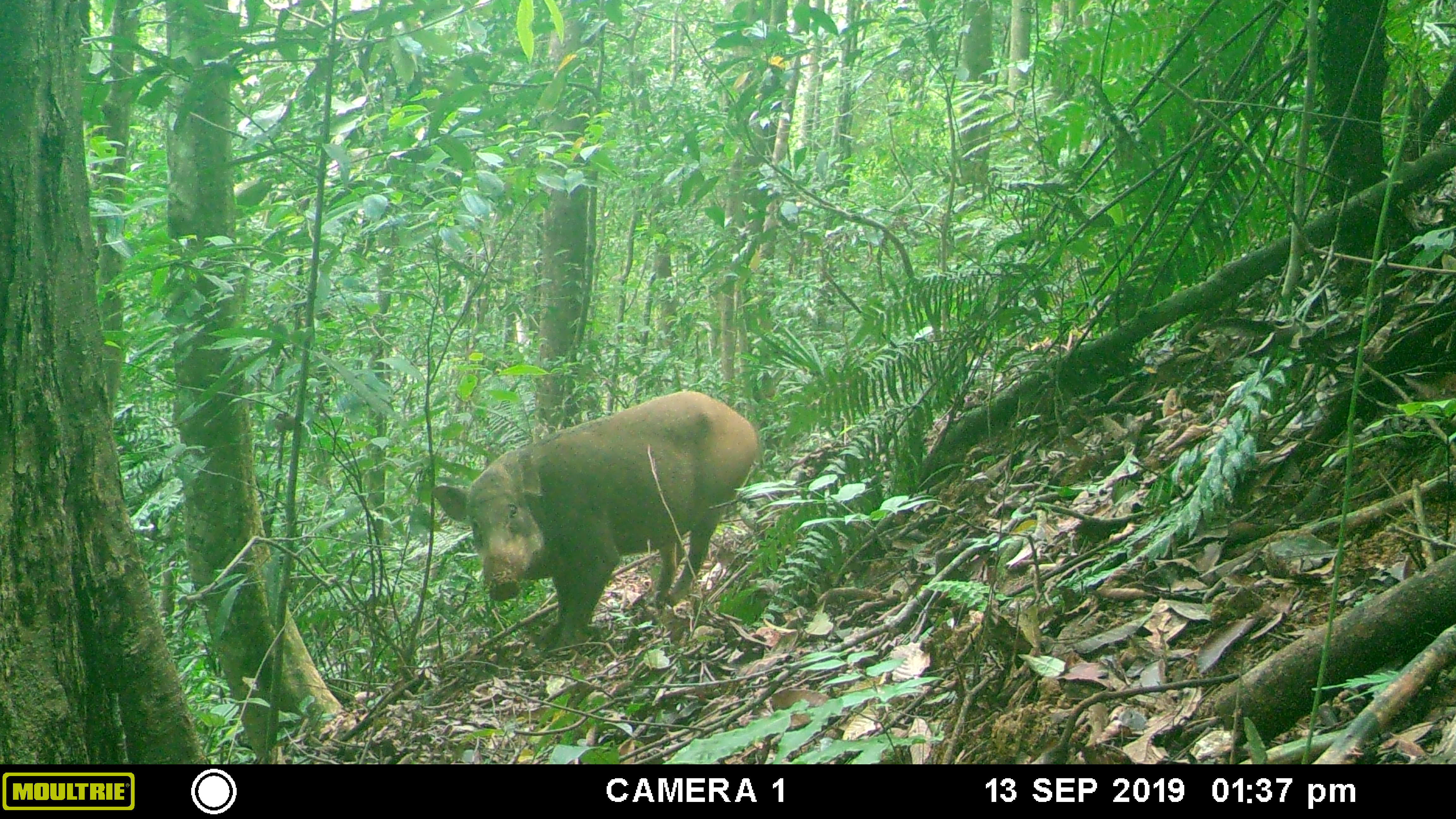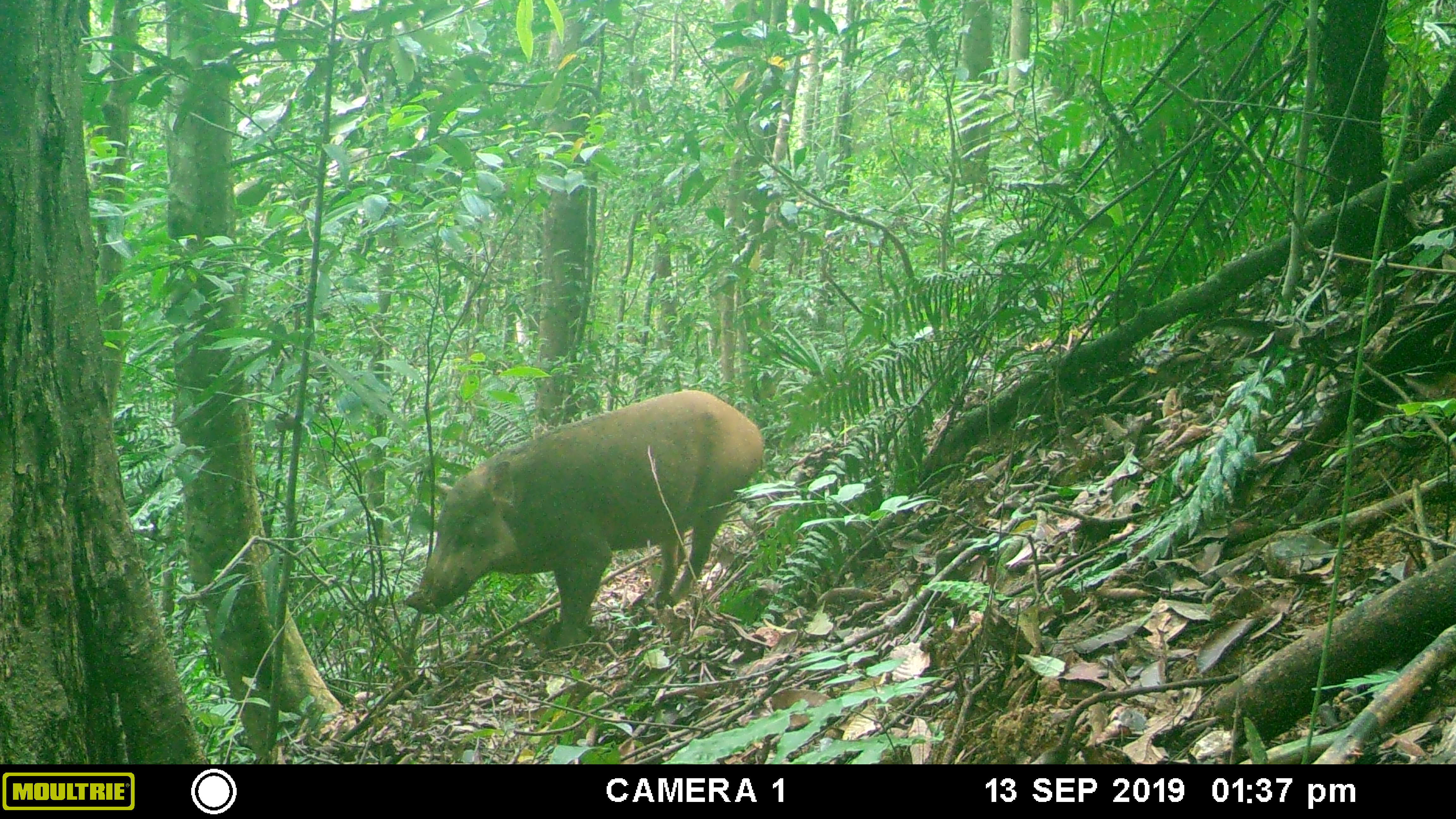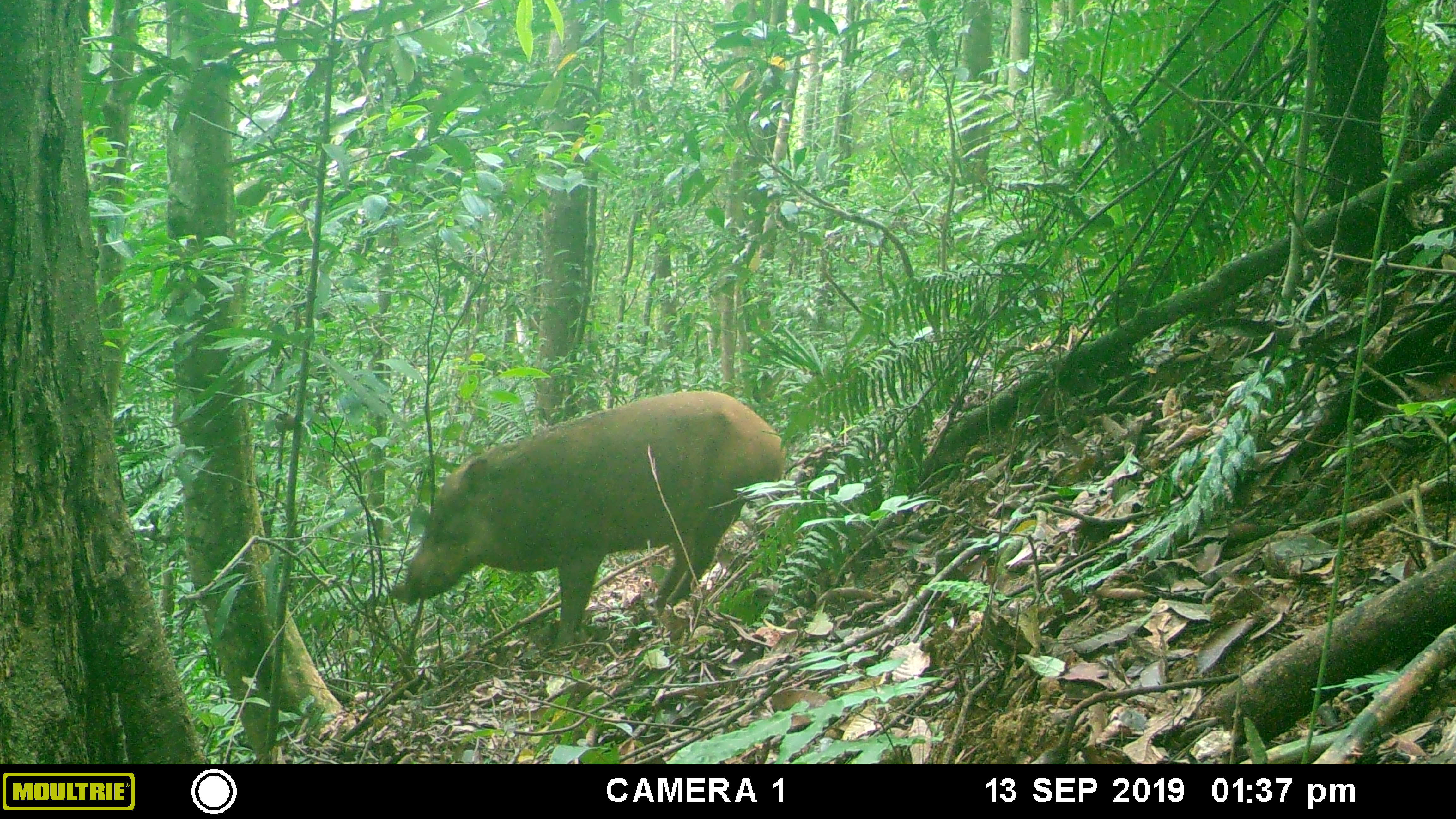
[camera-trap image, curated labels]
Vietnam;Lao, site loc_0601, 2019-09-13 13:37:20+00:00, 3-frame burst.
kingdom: Animalia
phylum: Chordata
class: Mammalia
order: Artiodactyla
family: Suidae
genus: Sus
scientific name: Sus scrofa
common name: eurasian wild pig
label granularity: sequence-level